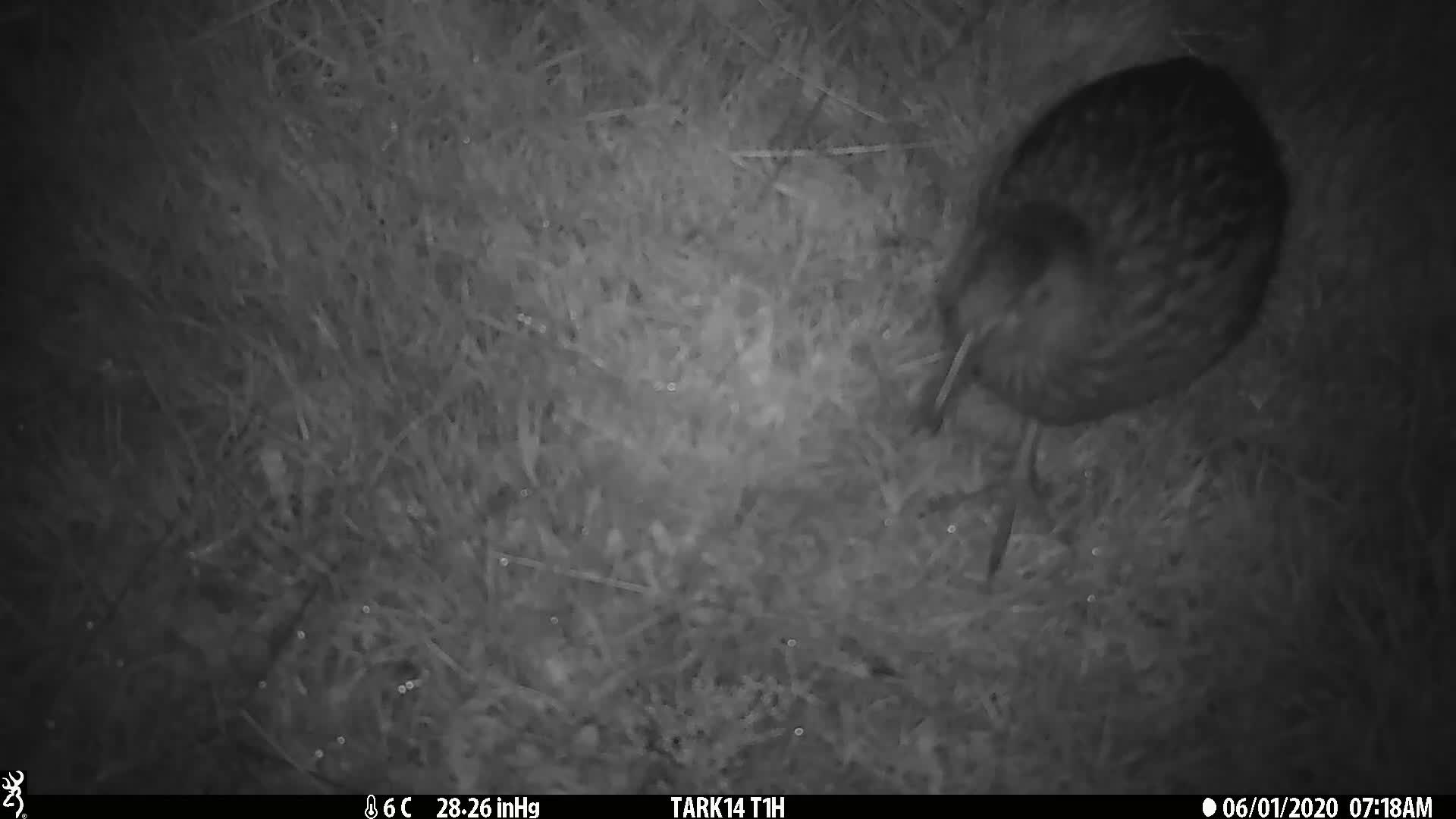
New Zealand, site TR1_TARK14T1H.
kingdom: Animalia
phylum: Chordata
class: Aves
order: Gruiformes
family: Rallidae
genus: Gallirallus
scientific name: Gallirallus australis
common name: weka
Weka (Gallirallus australis).